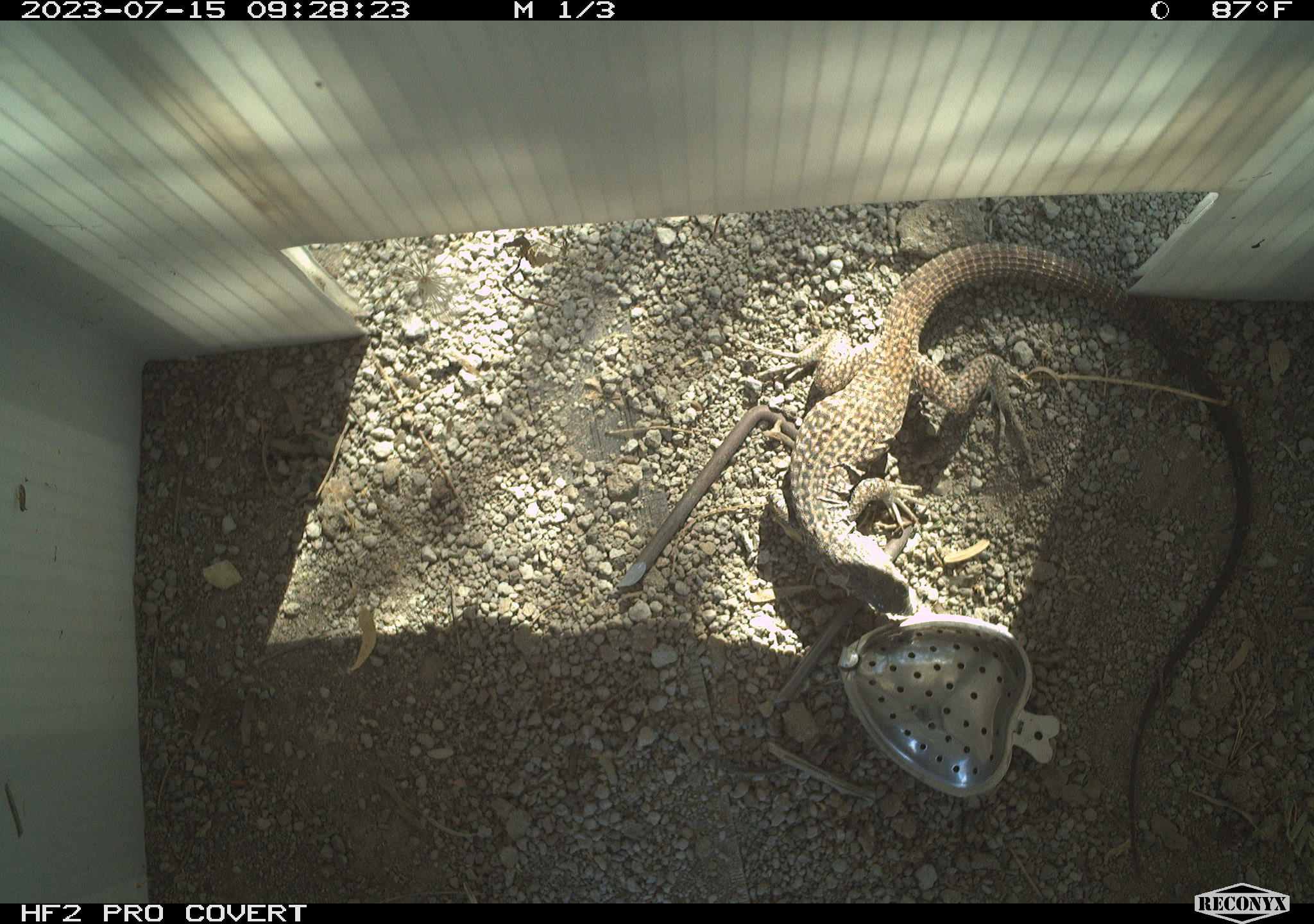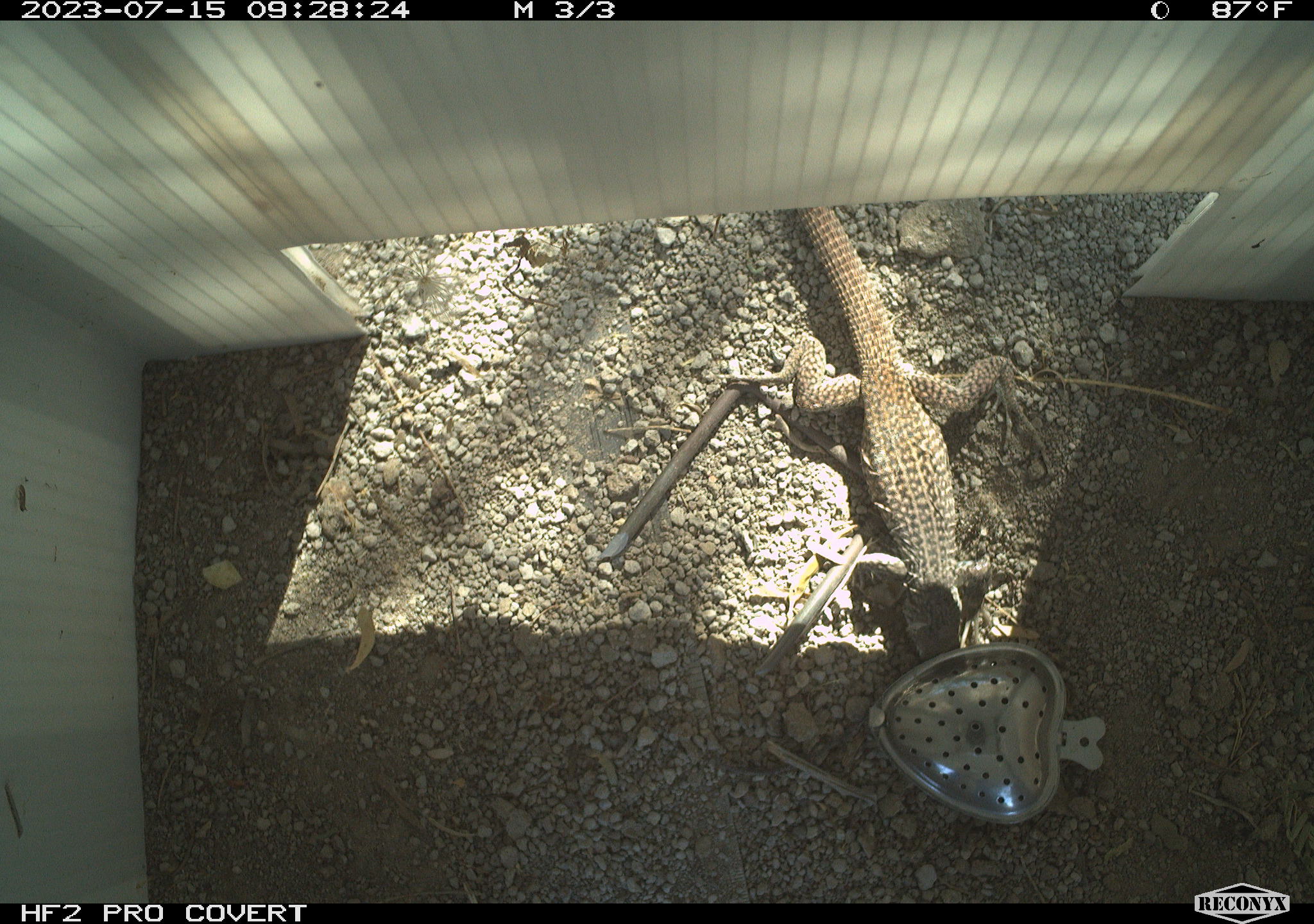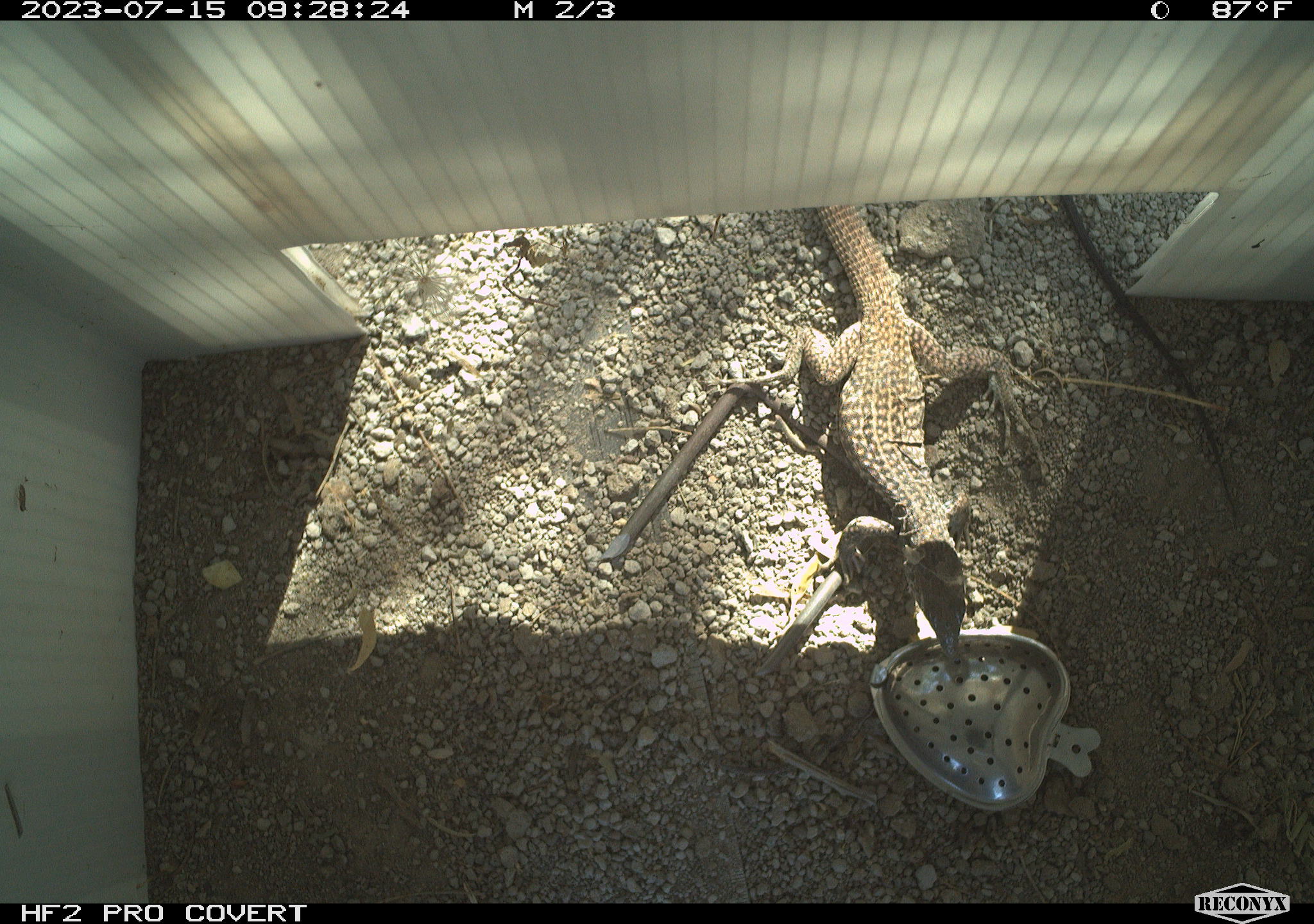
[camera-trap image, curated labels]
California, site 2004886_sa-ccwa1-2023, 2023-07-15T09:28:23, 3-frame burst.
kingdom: Animalia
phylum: Chordata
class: Reptilia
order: Squamata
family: Teiidae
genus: Aspidoscelis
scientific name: Aspidoscelis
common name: whiptail lizards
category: aspidoscelis species